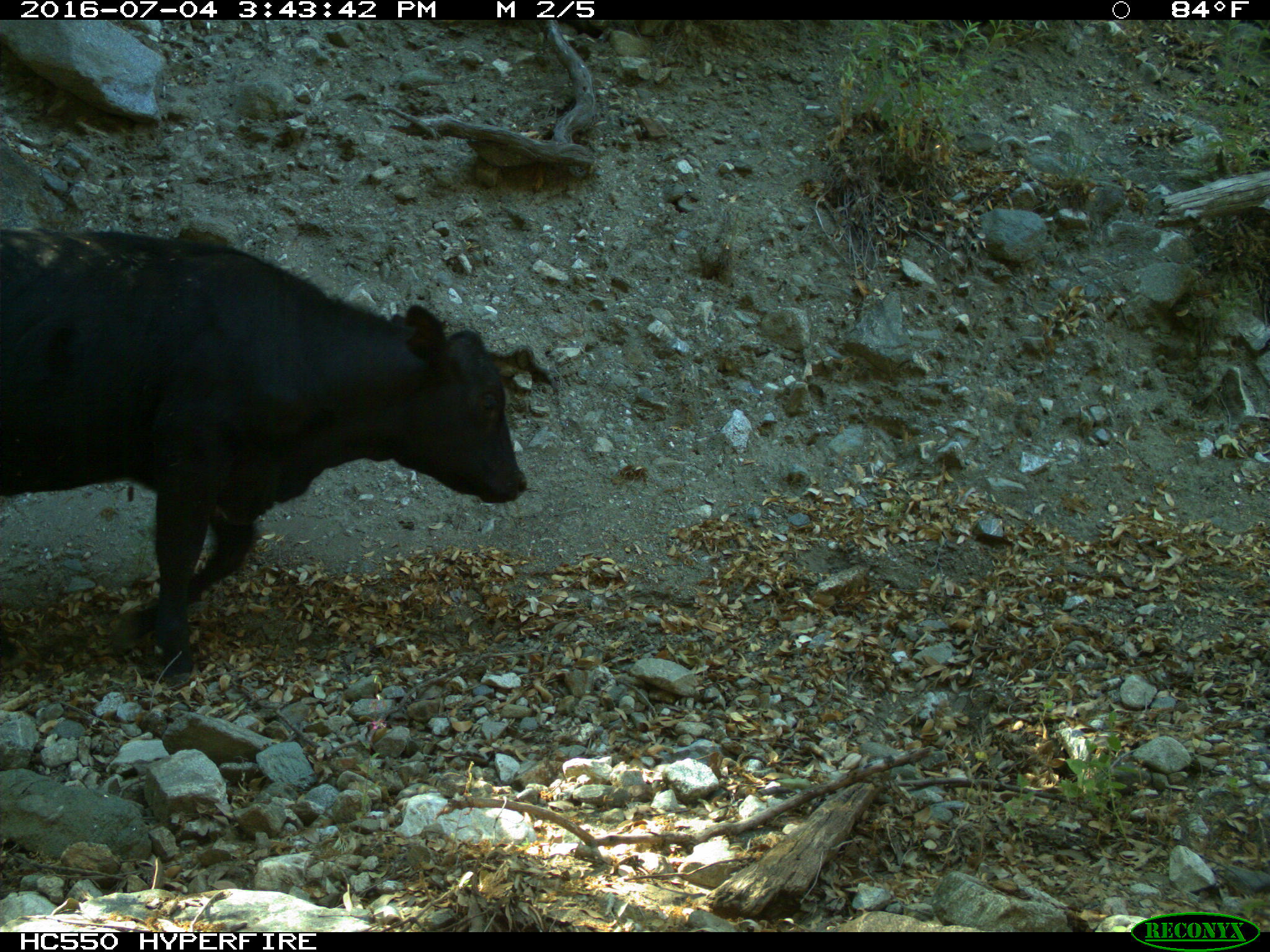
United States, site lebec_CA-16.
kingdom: Animalia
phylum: Chordata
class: Mammalia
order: Artiodactyla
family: Bovidae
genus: Bos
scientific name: Bos taurus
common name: domestic cow